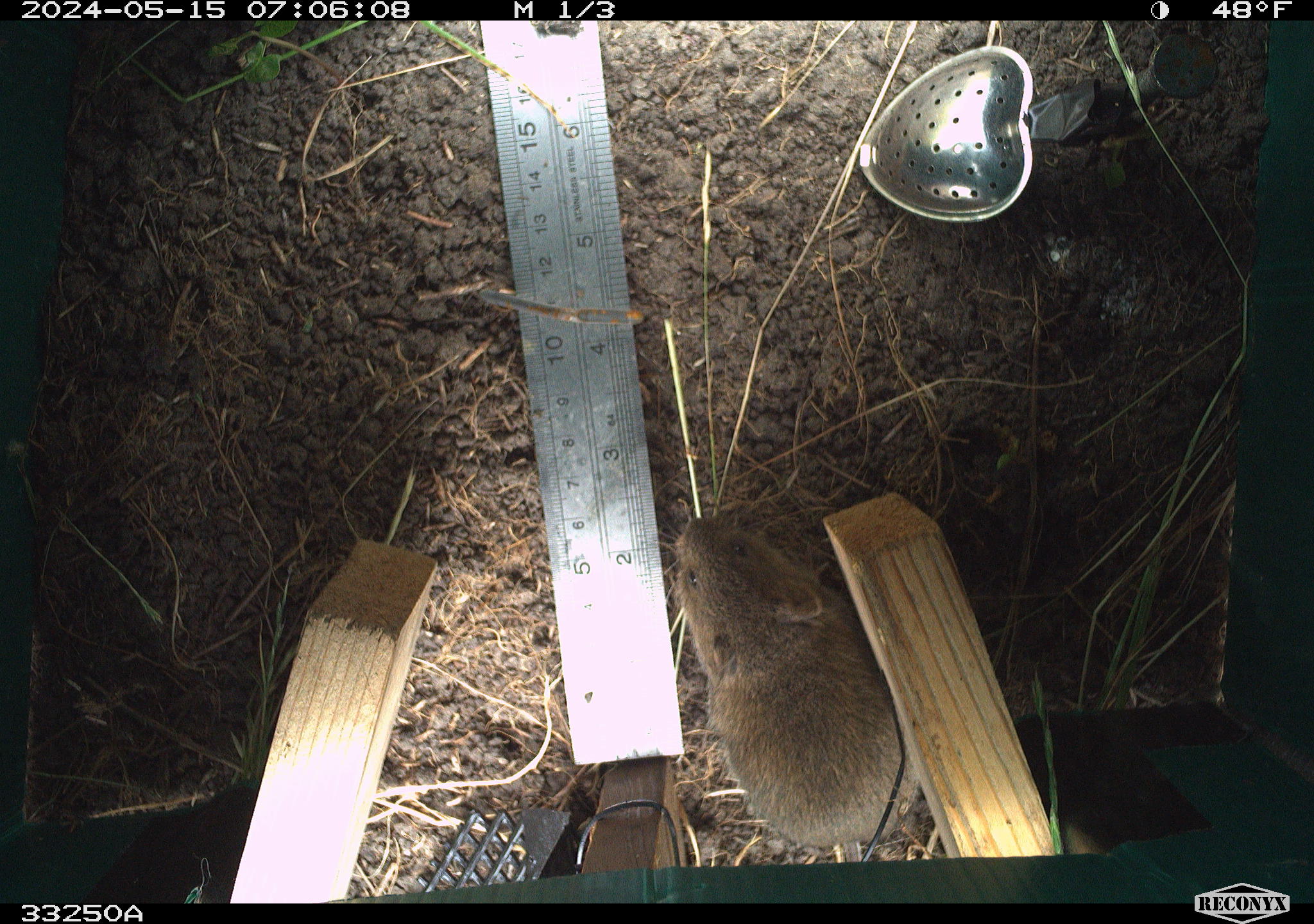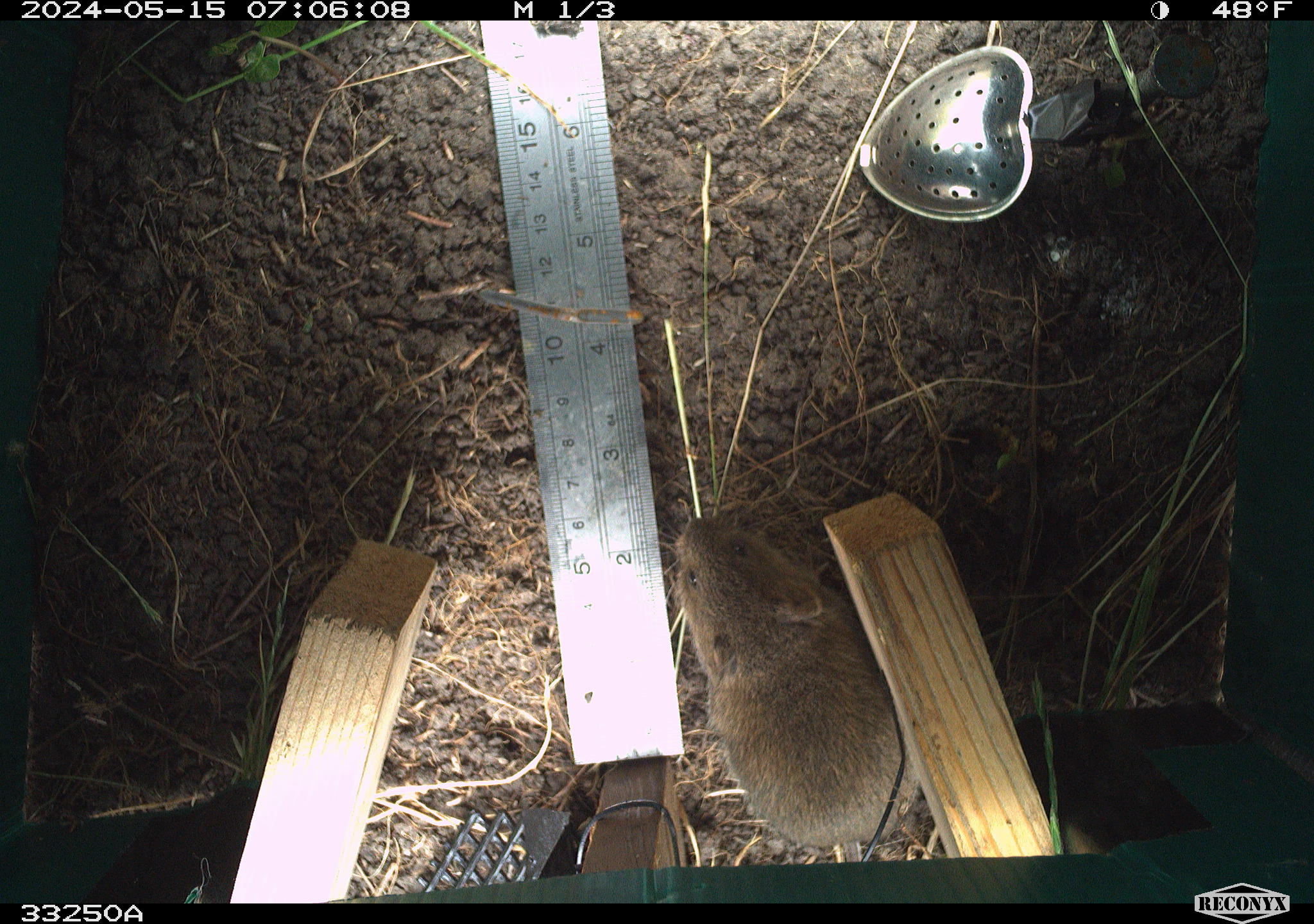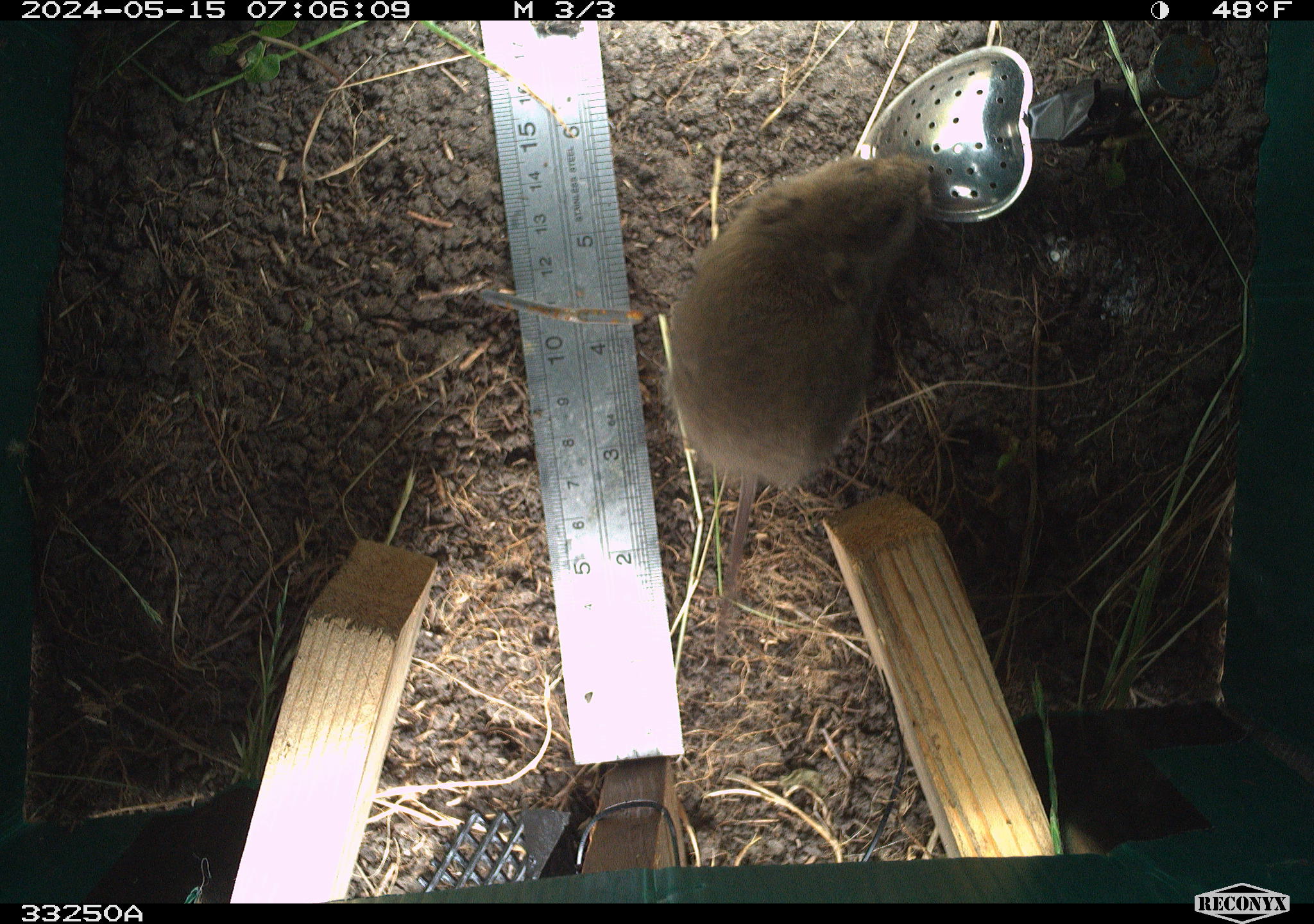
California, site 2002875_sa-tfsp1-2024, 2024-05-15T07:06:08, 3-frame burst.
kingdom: Animalia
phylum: Chordata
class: Mammalia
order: Rodentia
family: Cricetidae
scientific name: Arvicolinae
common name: voles, lemmings, and muskrats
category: arvicolinae subfamily